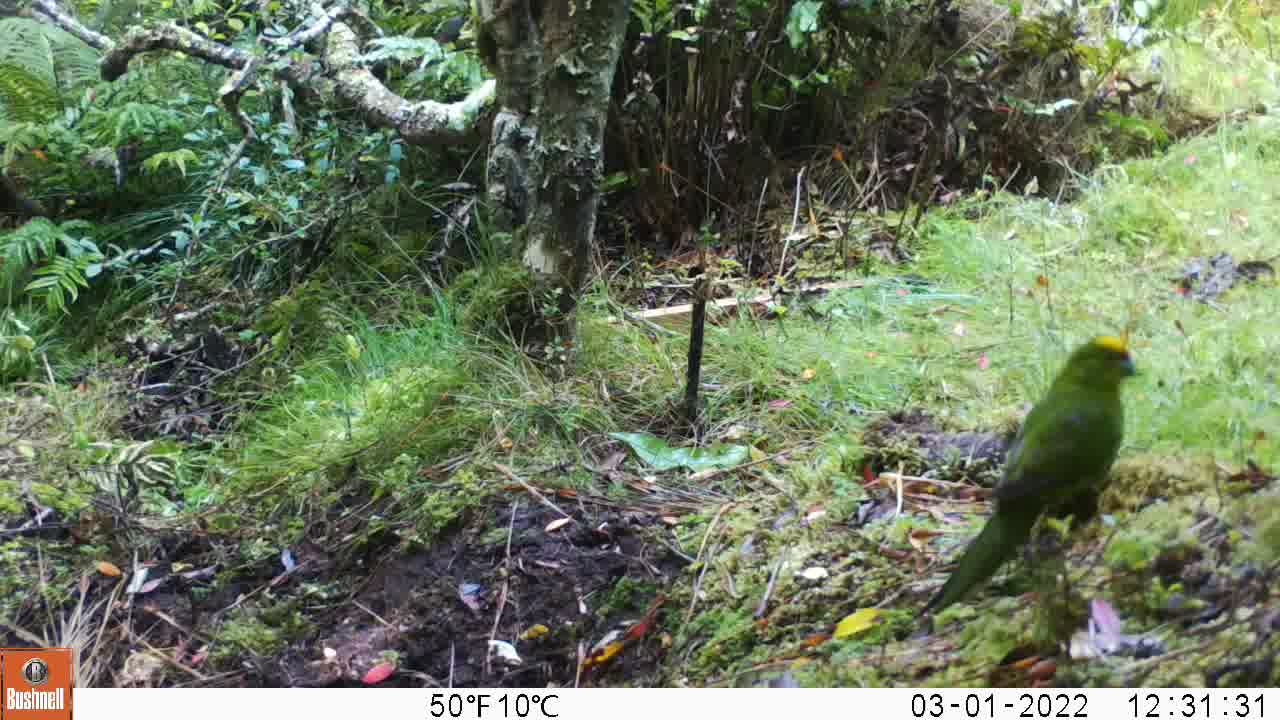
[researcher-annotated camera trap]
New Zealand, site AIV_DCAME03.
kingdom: Animalia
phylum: Chordata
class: Aves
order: Psittaciformes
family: Psittaculidae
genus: Cyanoramphus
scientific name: Cyanoramphus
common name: parakeet